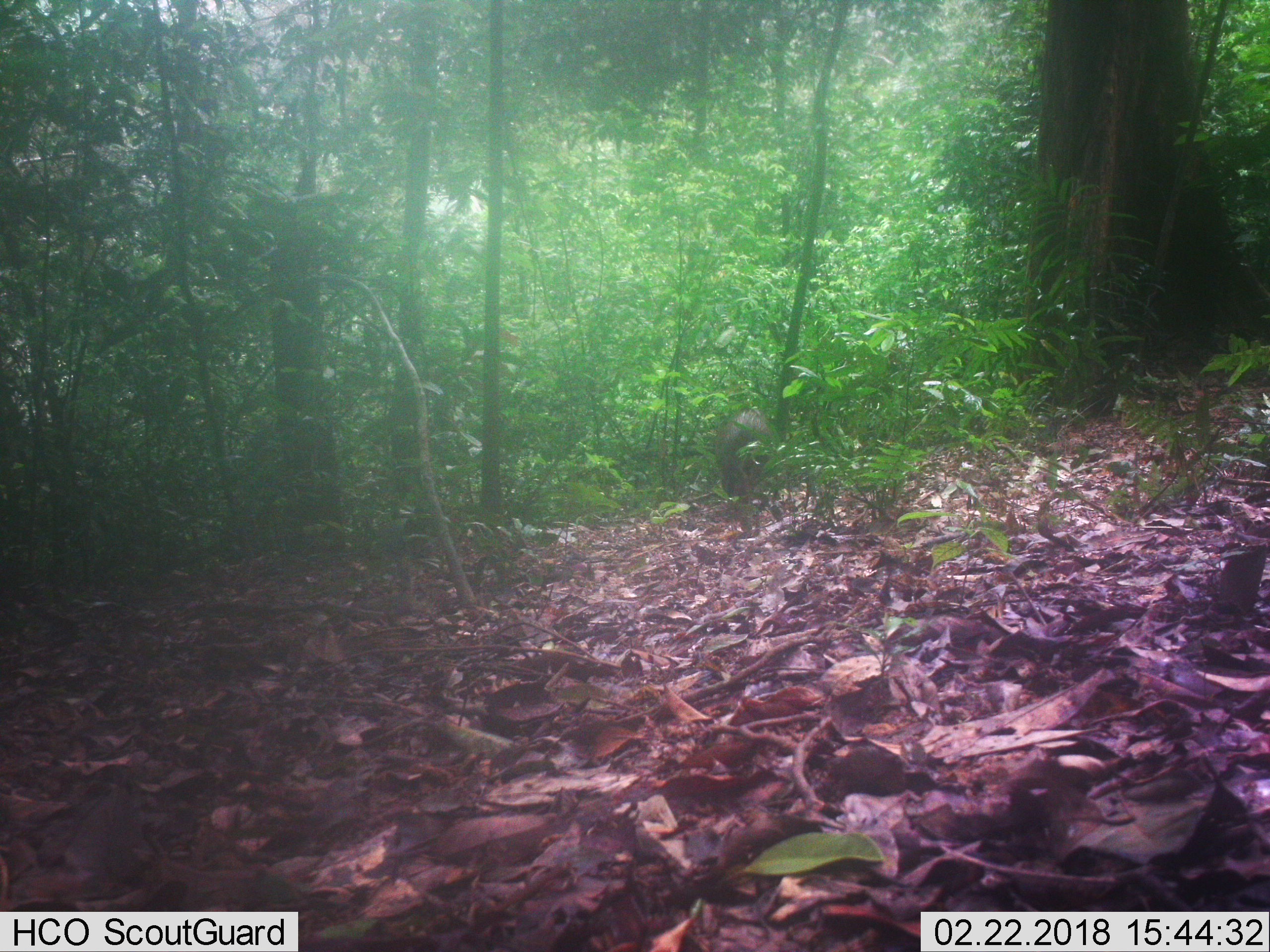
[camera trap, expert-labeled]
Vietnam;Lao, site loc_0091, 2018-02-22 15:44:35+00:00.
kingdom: Animalia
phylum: Chordata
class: Mammalia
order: Artiodactyla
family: Suidae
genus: Sus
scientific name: Sus scrofa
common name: eurasian wild pig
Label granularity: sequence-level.